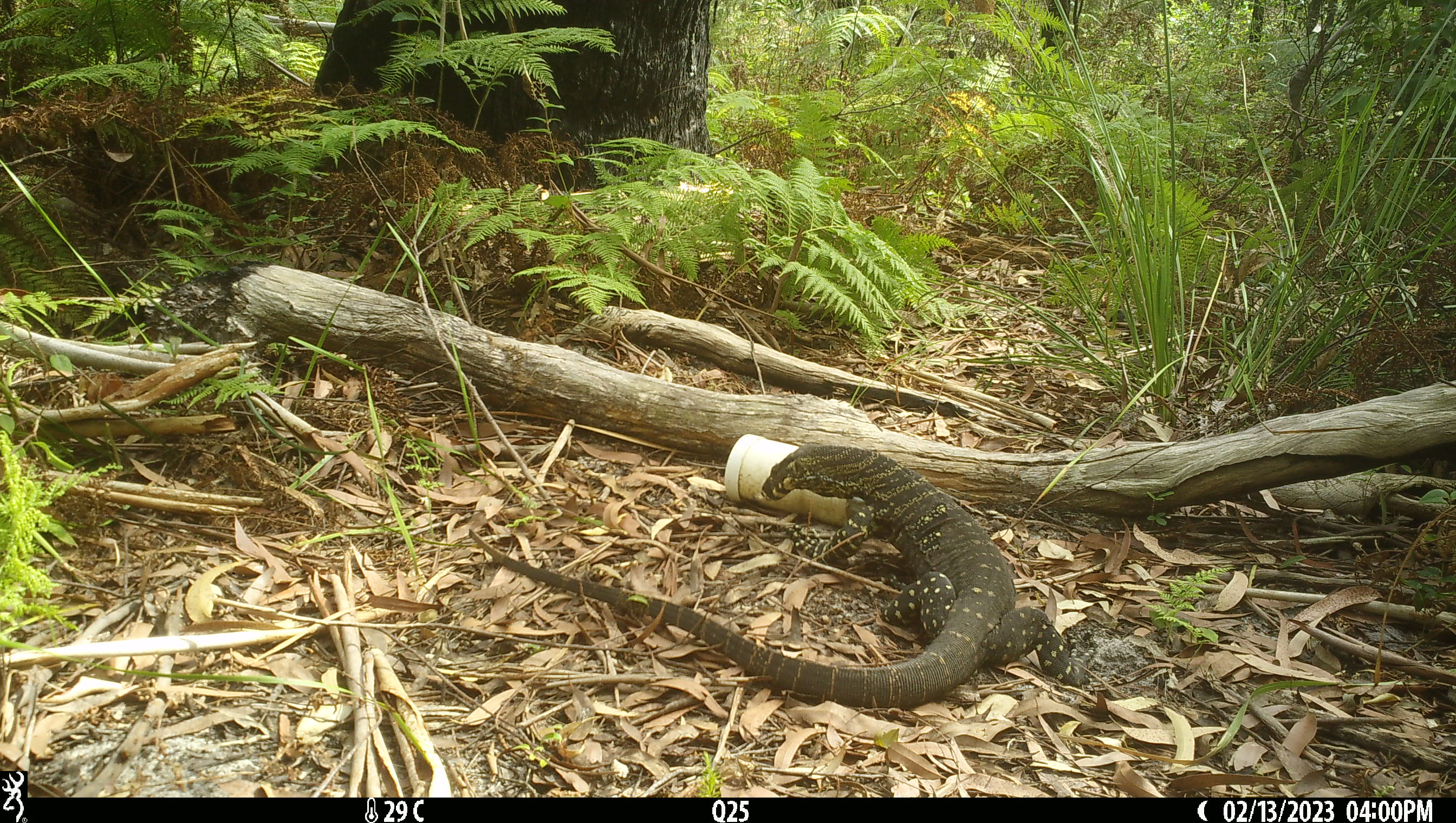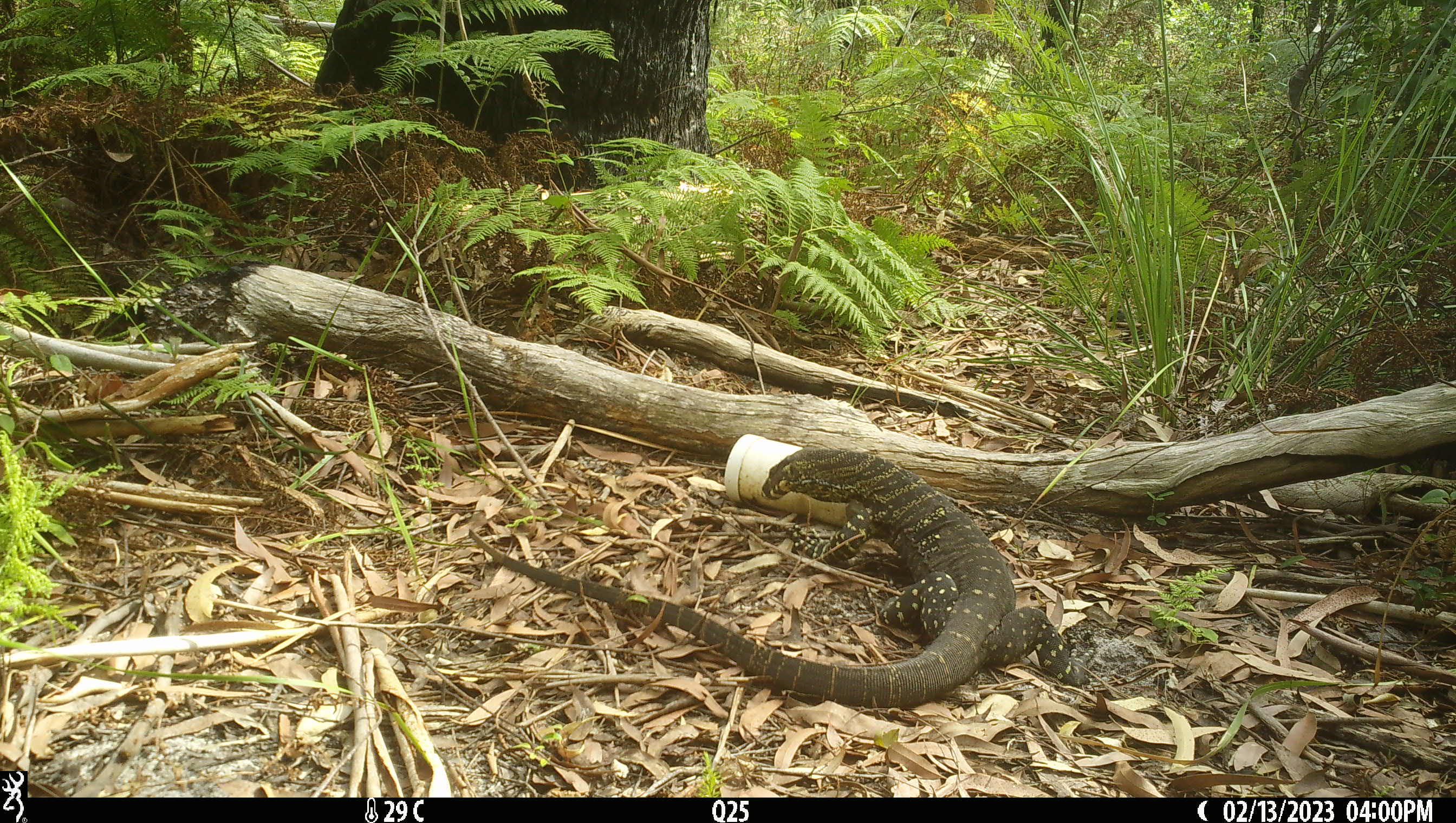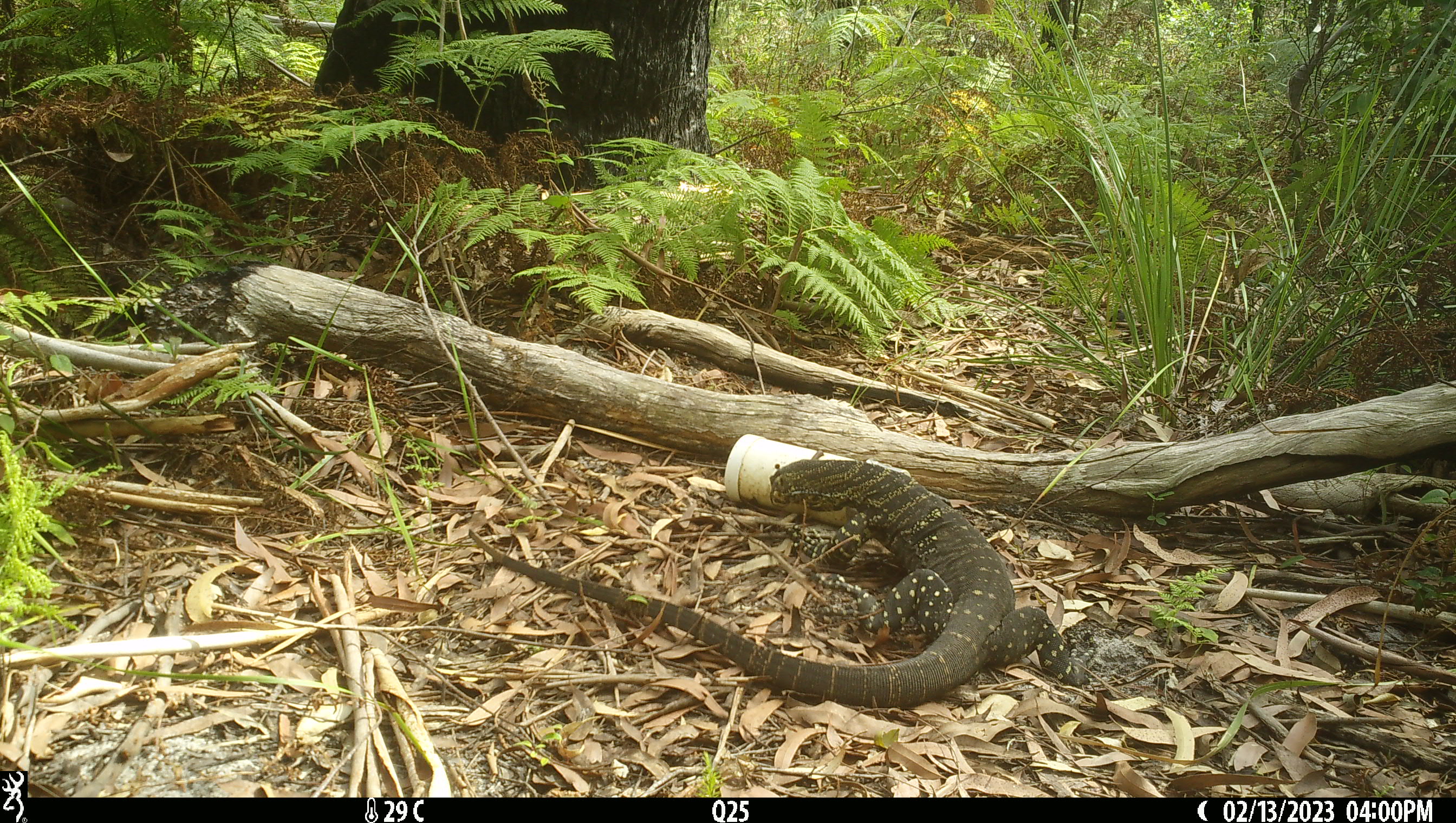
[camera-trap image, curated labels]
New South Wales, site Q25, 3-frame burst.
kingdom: Animalia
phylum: Chordata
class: Reptilia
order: Squamata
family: Varanidae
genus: Varanus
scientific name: Varanus varius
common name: lace monitor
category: goanna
Goanna (lace monitor) (Varanus varius).